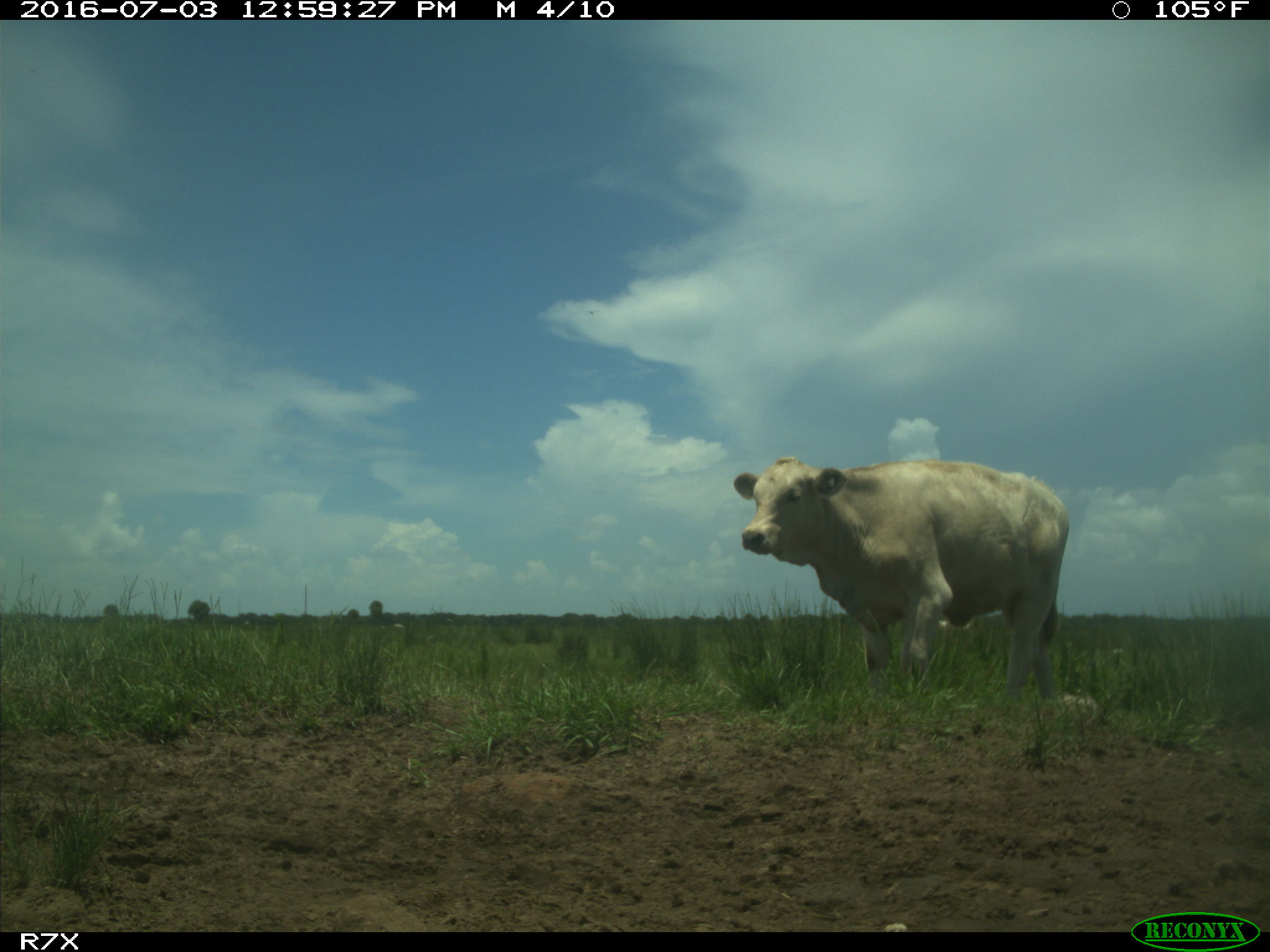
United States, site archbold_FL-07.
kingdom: Animalia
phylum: Chordata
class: Mammalia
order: Artiodactyla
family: Bovidae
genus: Bos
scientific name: Bos taurus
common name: domestic cow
Bos taurus (domestic cow).